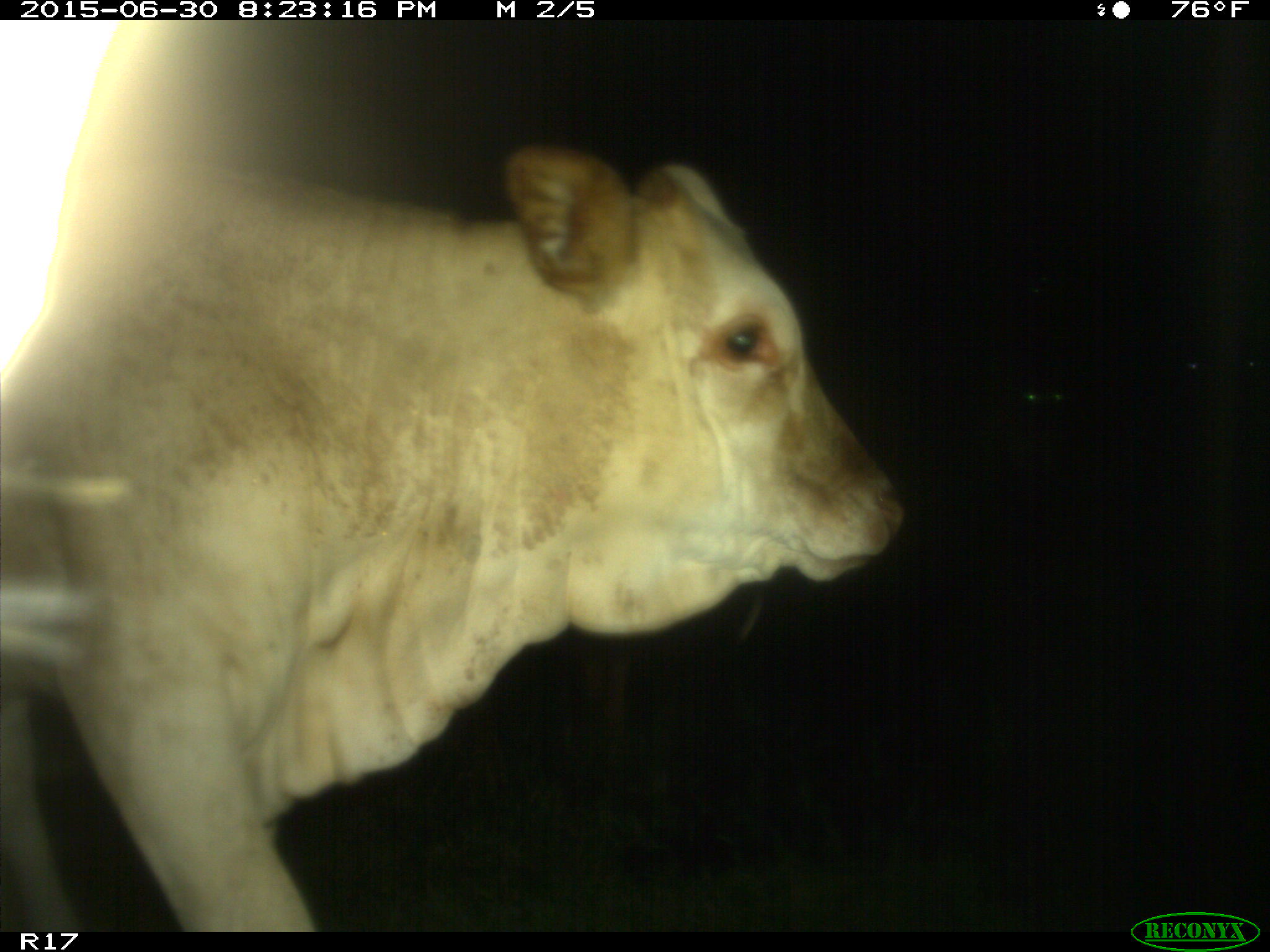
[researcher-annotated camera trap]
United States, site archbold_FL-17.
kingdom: Animalia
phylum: Chordata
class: Mammalia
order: Artiodactyla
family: Bovidae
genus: Bos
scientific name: Bos taurus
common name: domestic cow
Bos taurus (domestic cow).